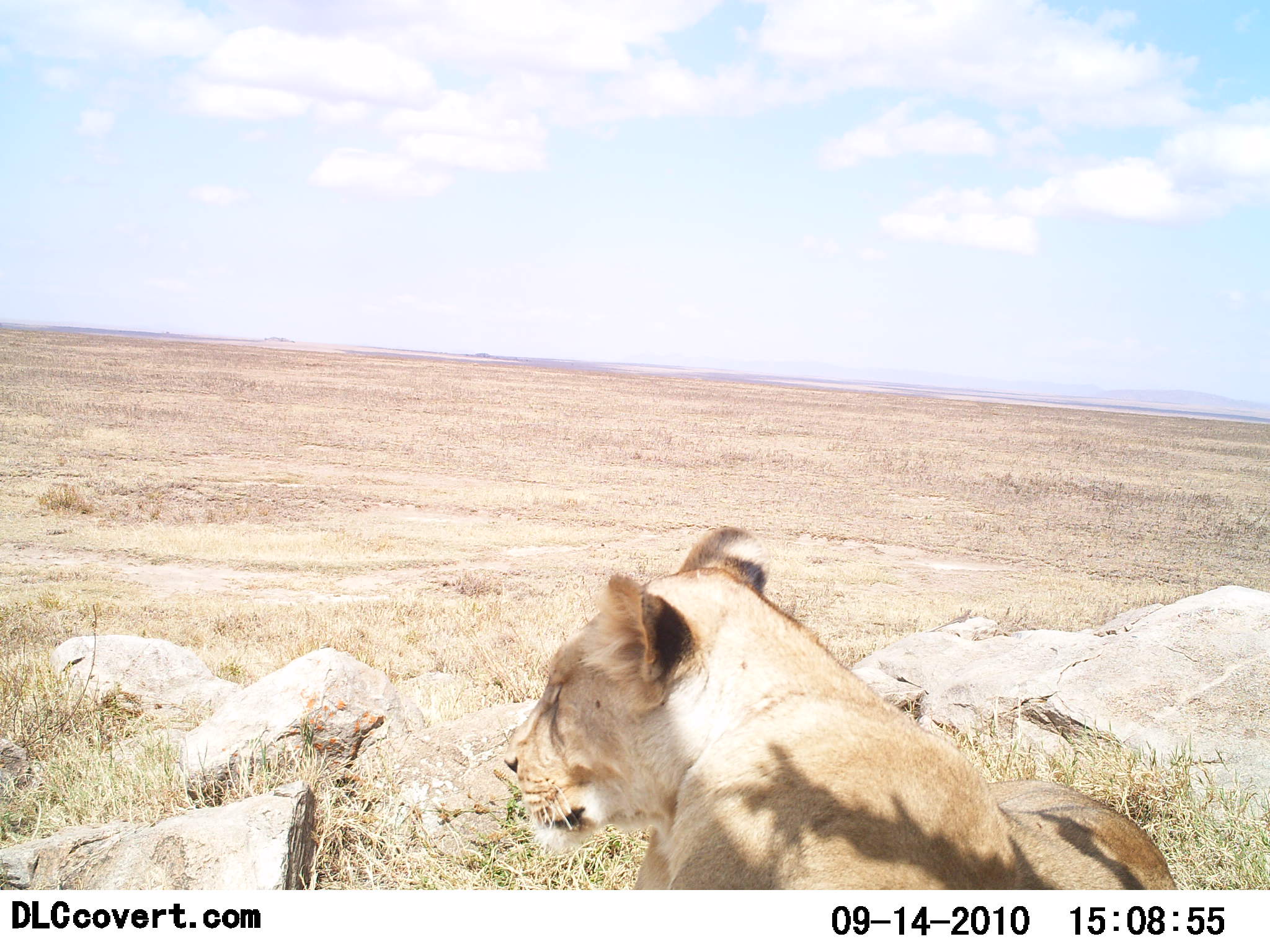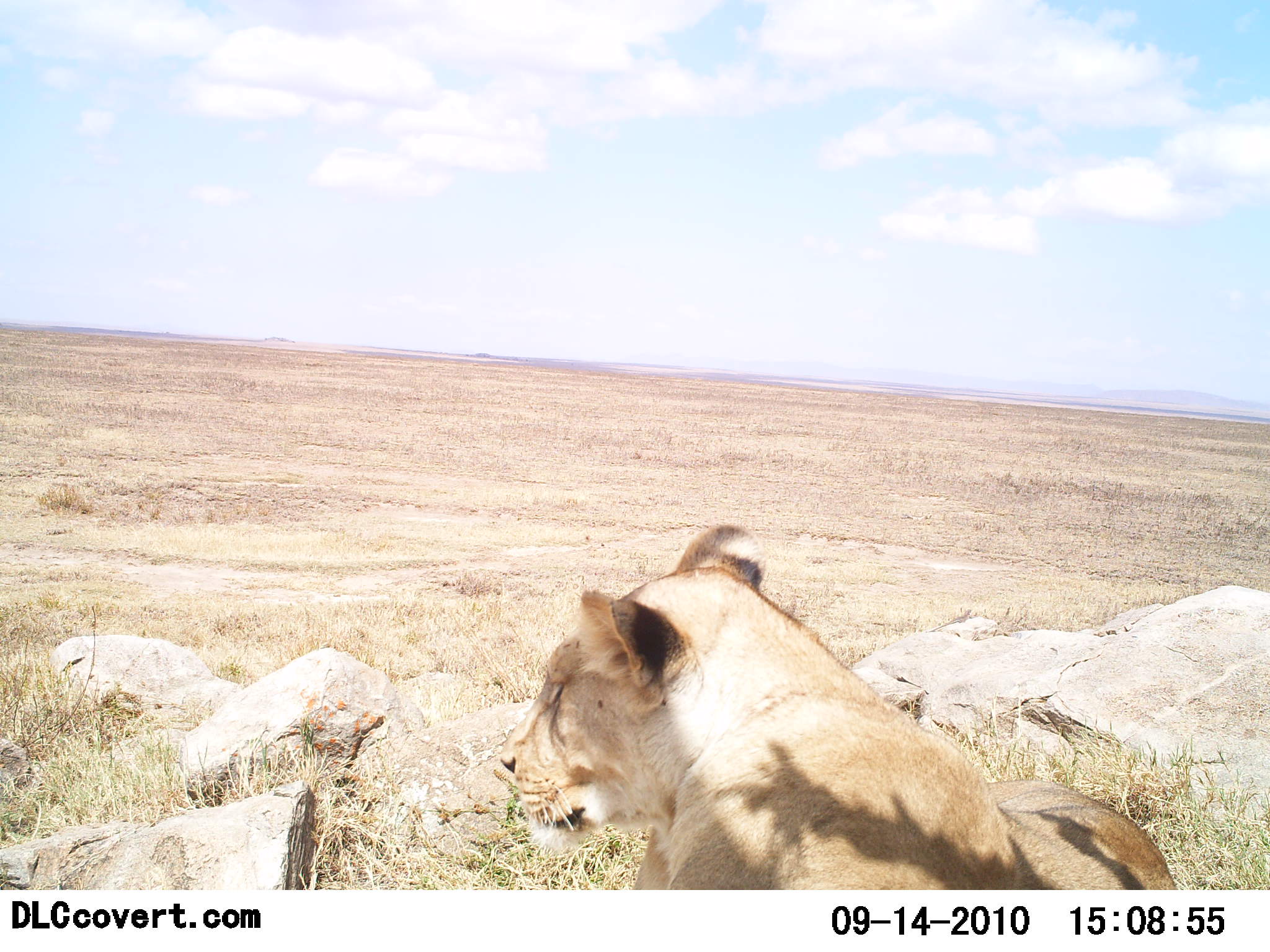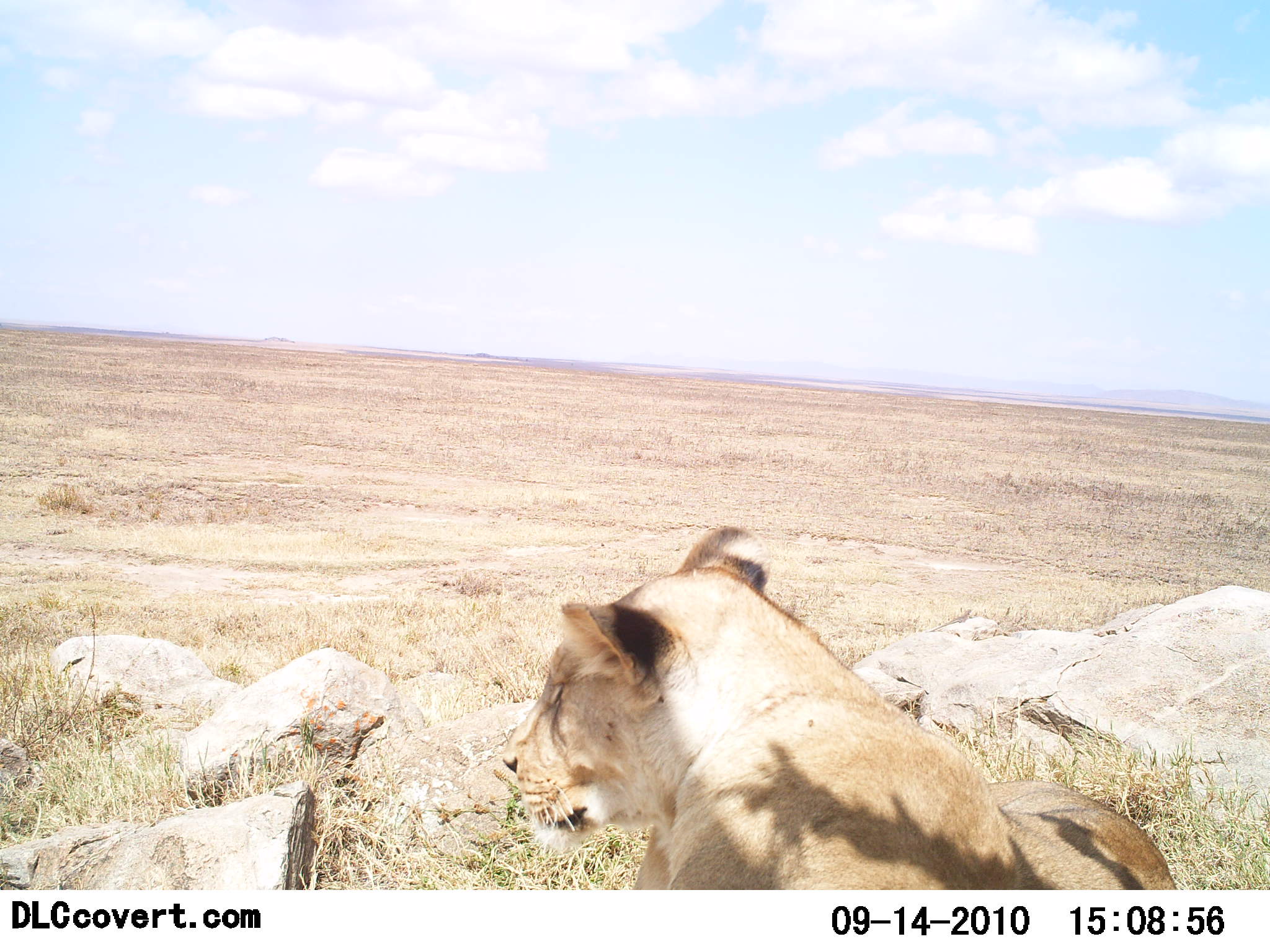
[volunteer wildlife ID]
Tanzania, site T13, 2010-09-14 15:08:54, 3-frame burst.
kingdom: Animalia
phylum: Chordata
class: Mammalia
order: Carnivora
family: Felidae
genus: Panthera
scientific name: Panthera leo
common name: lion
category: lionfemale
Lionfemale (lion) (Panthera leo), count 1. Behavior (volunteer vote fractions): standing 0%, resting 100%, moving 0%, interacting 0%. Young present (vote fraction): 0%. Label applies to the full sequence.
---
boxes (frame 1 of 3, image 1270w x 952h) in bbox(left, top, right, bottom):
animal: bbox(500, 524, 1182, 890)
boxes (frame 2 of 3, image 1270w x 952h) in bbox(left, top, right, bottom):
animal: bbox(496, 521, 1186, 890)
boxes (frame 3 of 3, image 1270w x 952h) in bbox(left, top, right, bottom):
animal: bbox(498, 523, 1184, 892)